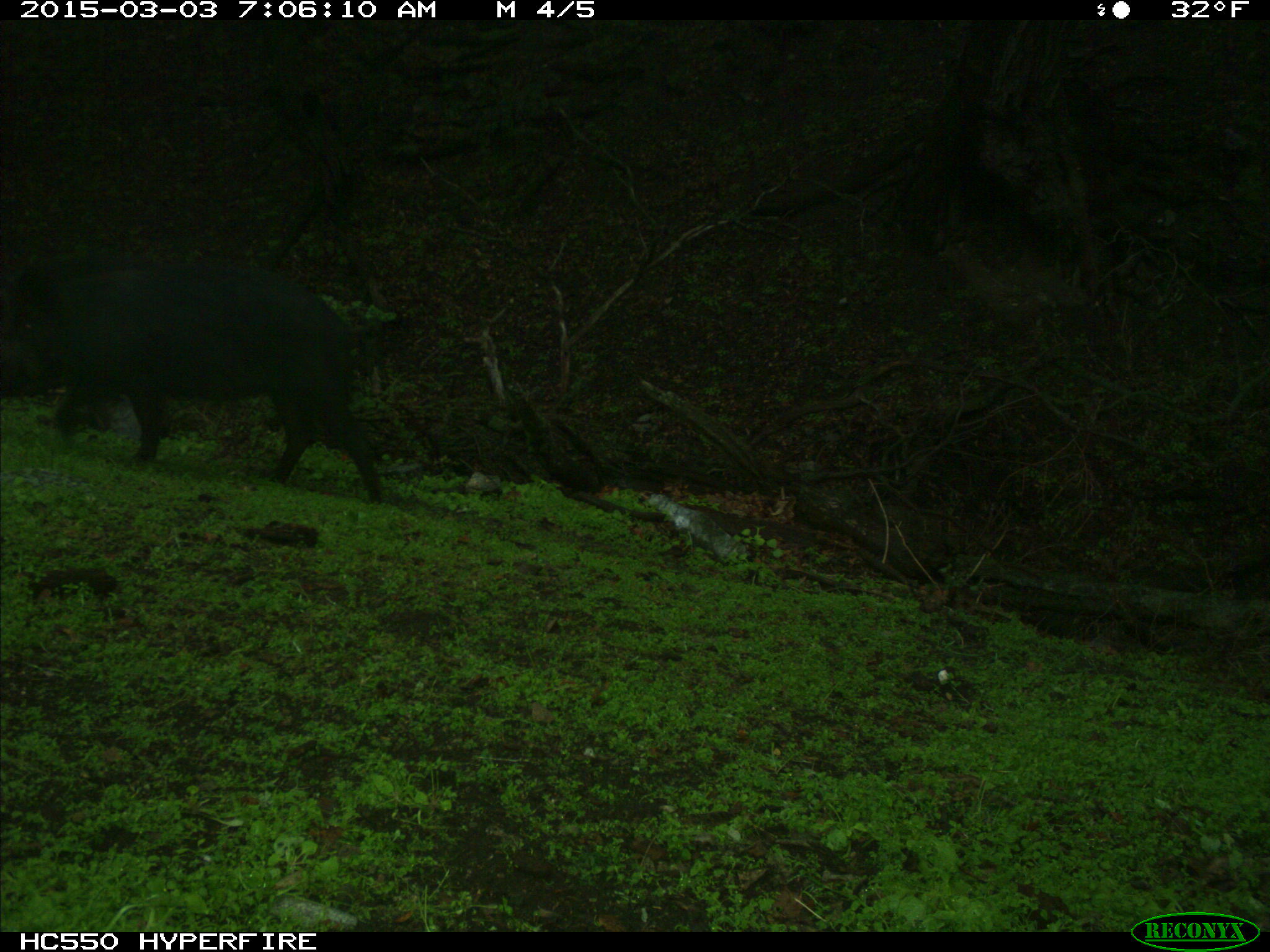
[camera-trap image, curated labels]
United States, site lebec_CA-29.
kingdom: Animalia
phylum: Chordata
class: Mammalia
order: Artiodactyla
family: Suidae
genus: Sus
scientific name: Sus scrofa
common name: wild boar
Sus scrofa (wild boar).